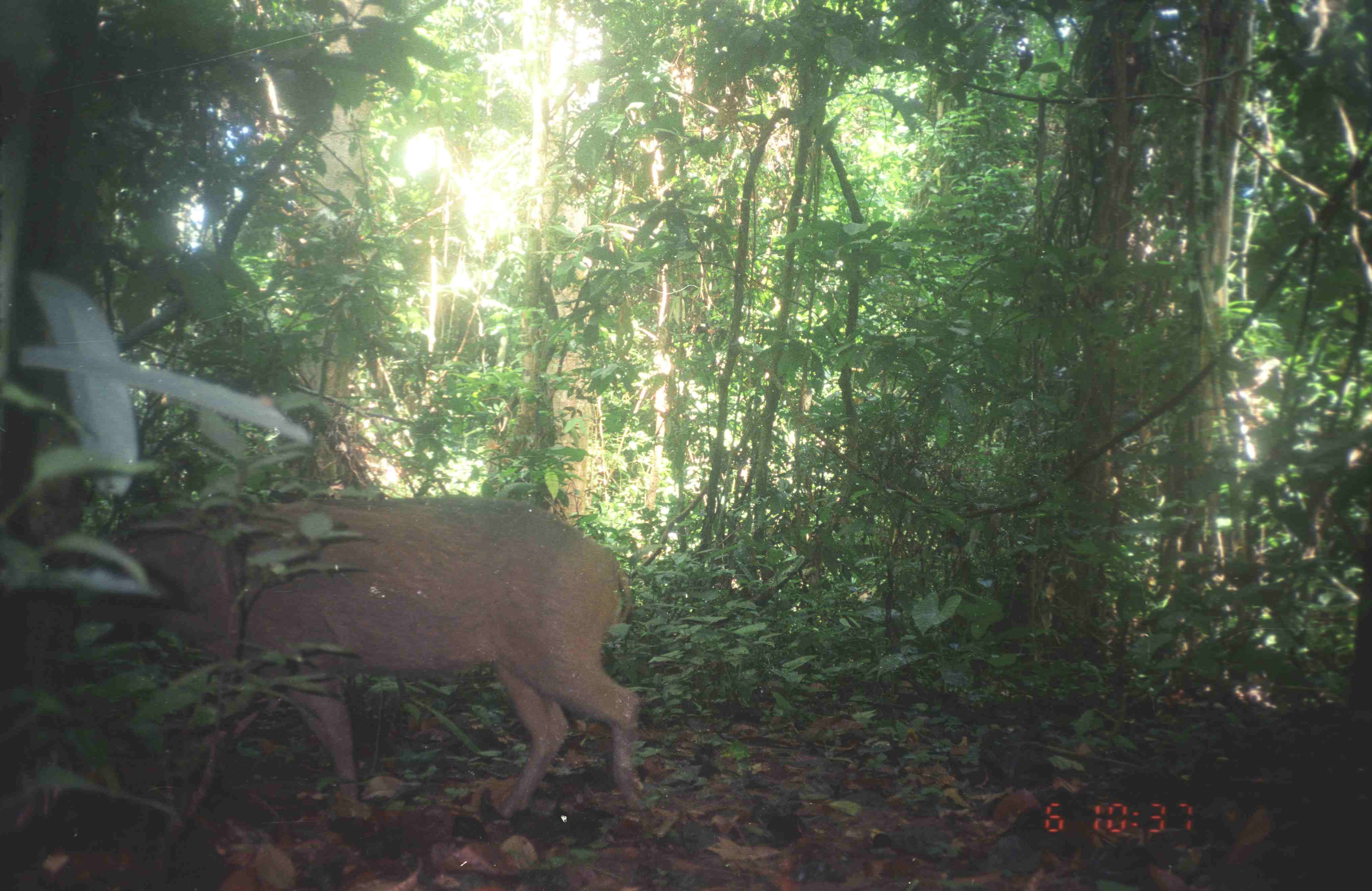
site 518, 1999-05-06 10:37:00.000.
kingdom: Animalia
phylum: Chordata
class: Mammalia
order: Artiodactyla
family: Suidae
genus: Sus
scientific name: Sus scrofa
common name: wild boar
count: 1